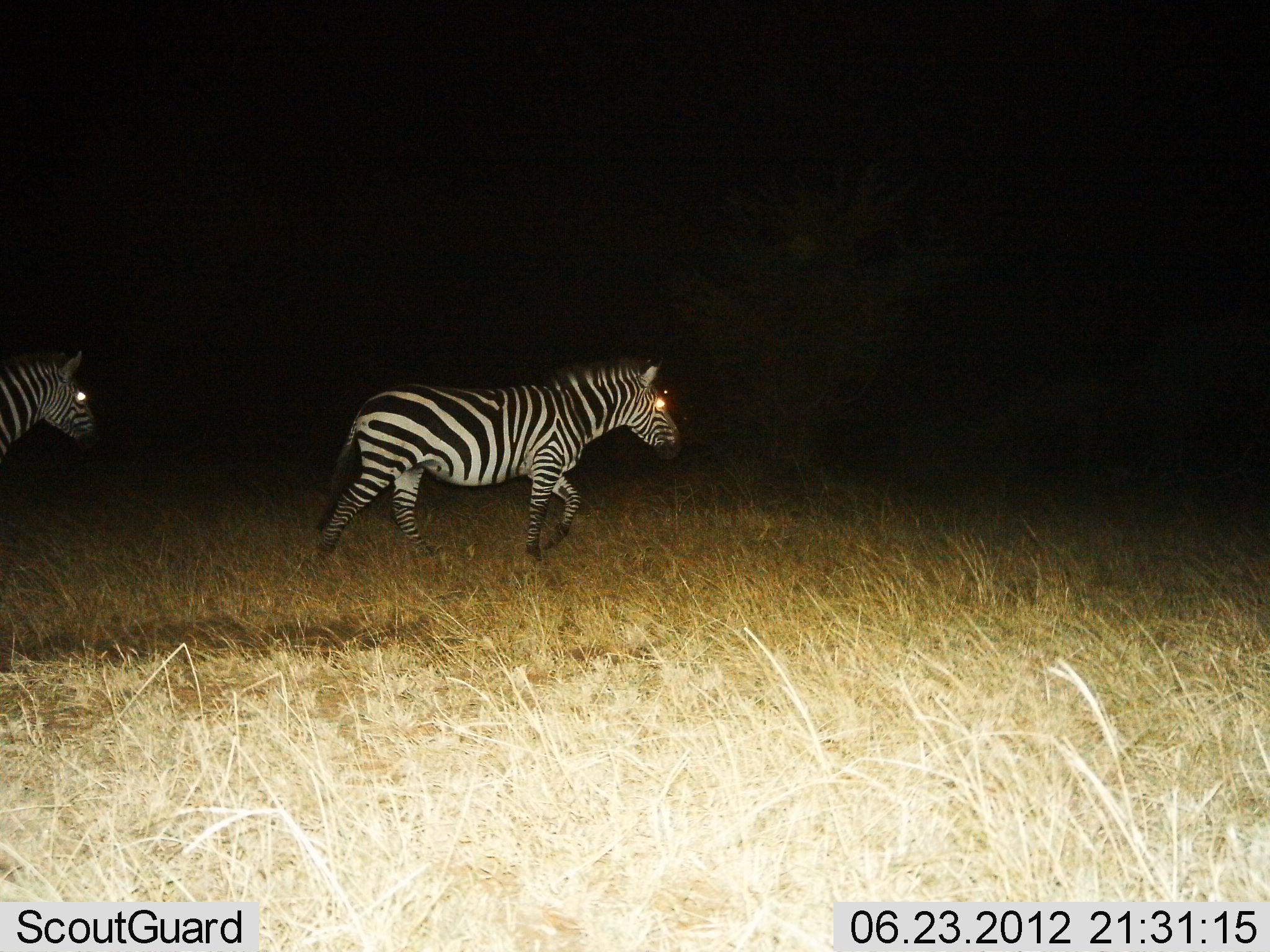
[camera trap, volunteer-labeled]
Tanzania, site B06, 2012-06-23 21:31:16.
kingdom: Animalia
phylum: Chordata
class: Mammalia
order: Perissodactyla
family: Equidae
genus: Equus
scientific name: Equus quagga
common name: plains zebra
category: zebra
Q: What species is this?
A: Zebra (plains zebra) (Equus quagga).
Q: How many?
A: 2.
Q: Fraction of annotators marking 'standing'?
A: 10%.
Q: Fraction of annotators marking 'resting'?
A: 0%.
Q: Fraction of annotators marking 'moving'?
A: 90%.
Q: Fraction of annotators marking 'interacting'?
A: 0%.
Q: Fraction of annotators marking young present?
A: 0%.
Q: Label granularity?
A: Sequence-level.